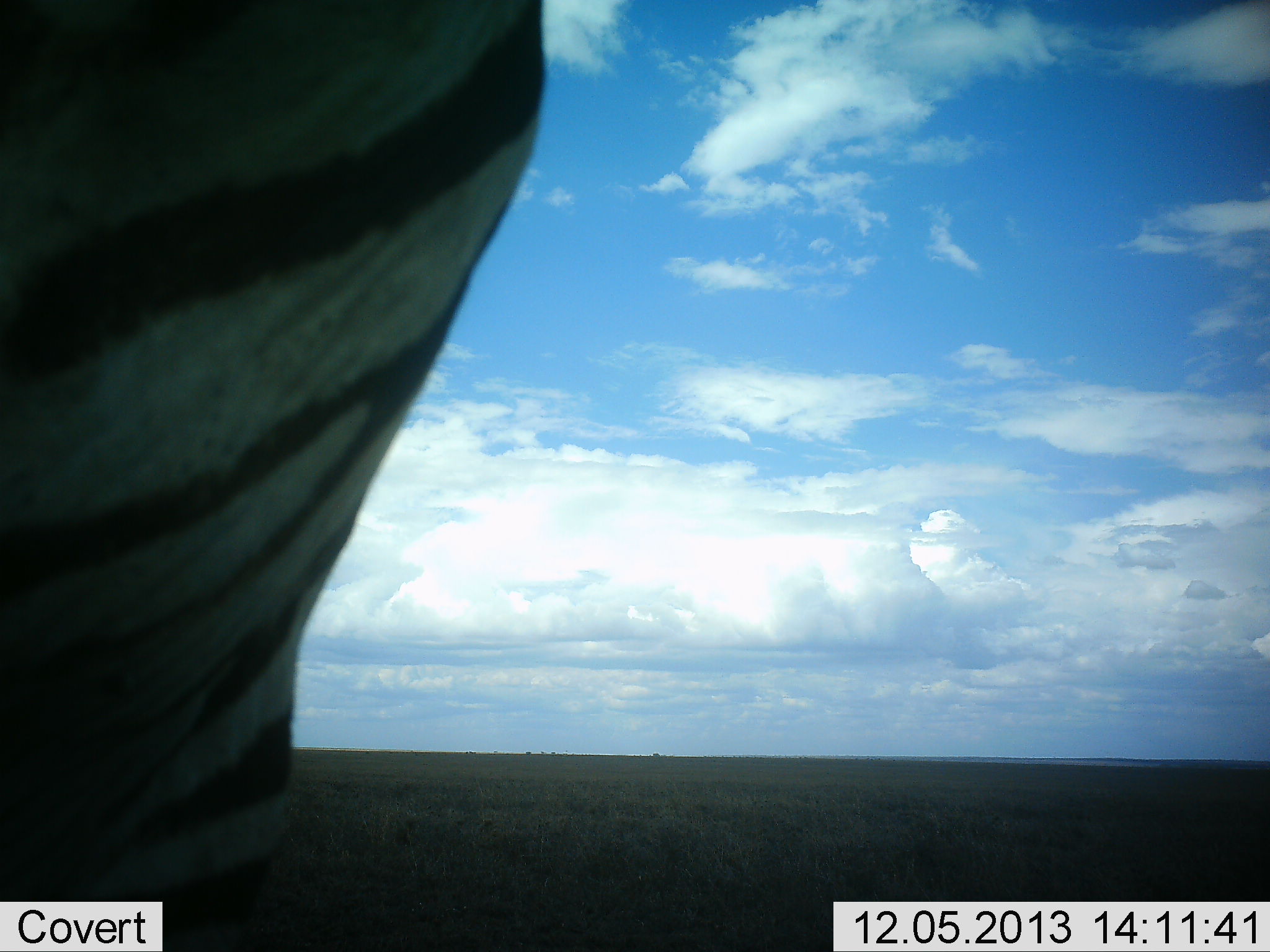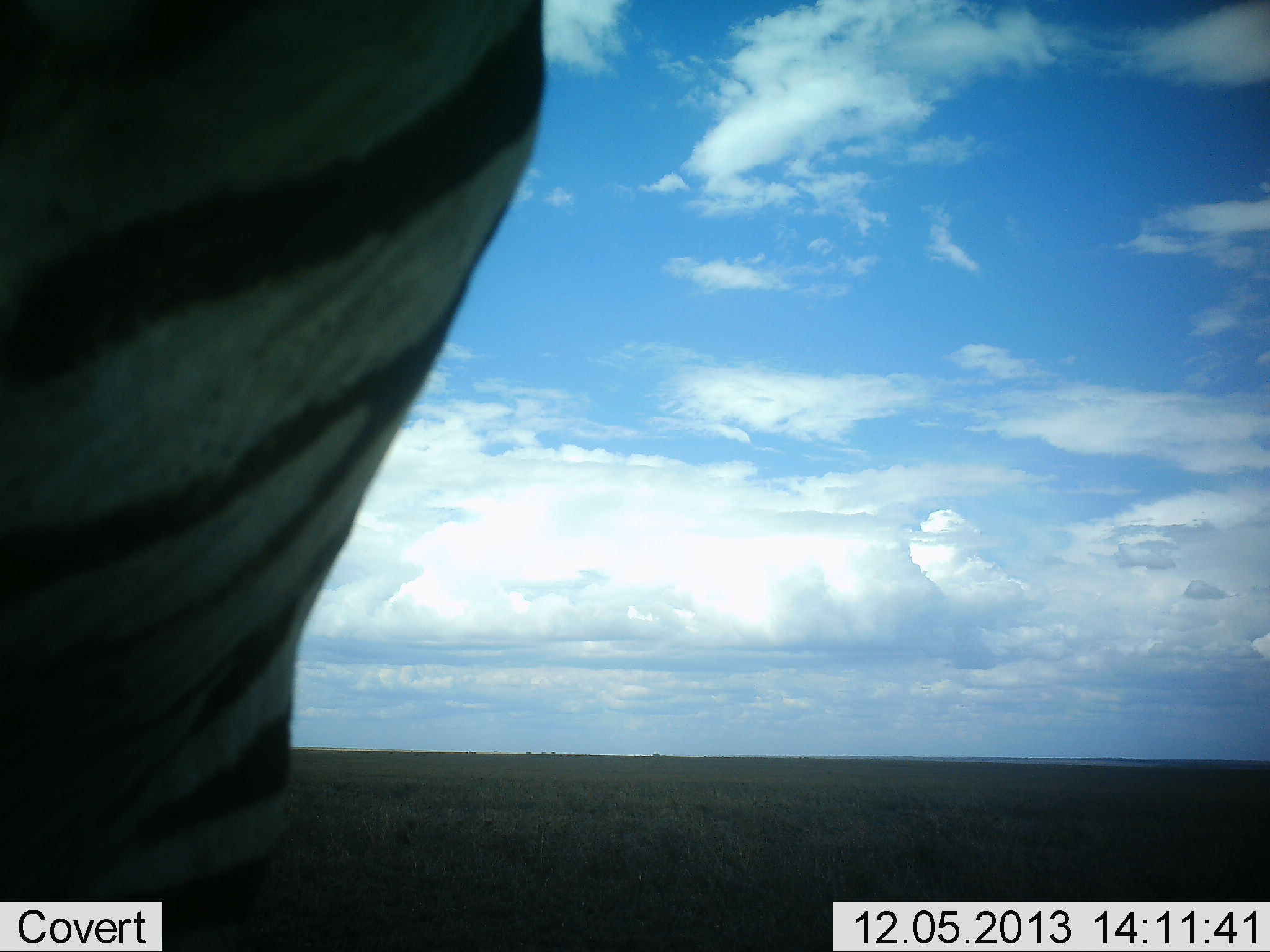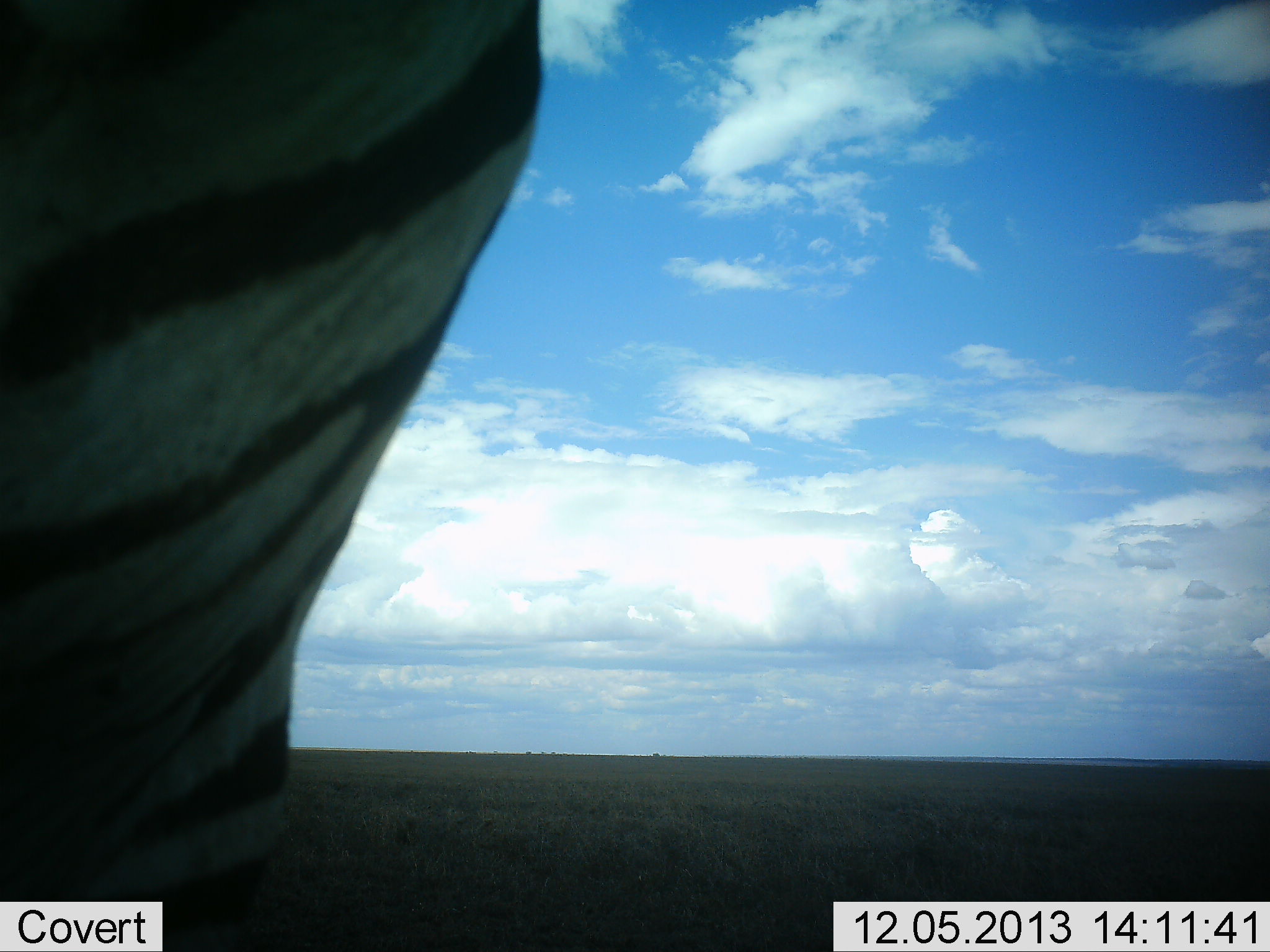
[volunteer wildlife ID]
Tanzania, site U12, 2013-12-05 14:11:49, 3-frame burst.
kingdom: Animalia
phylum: Chordata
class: Mammalia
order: Perissodactyla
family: Equidae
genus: Equus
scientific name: Equus quagga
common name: plains zebra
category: zebra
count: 1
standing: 100%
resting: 0%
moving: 0%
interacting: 0%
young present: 0%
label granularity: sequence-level